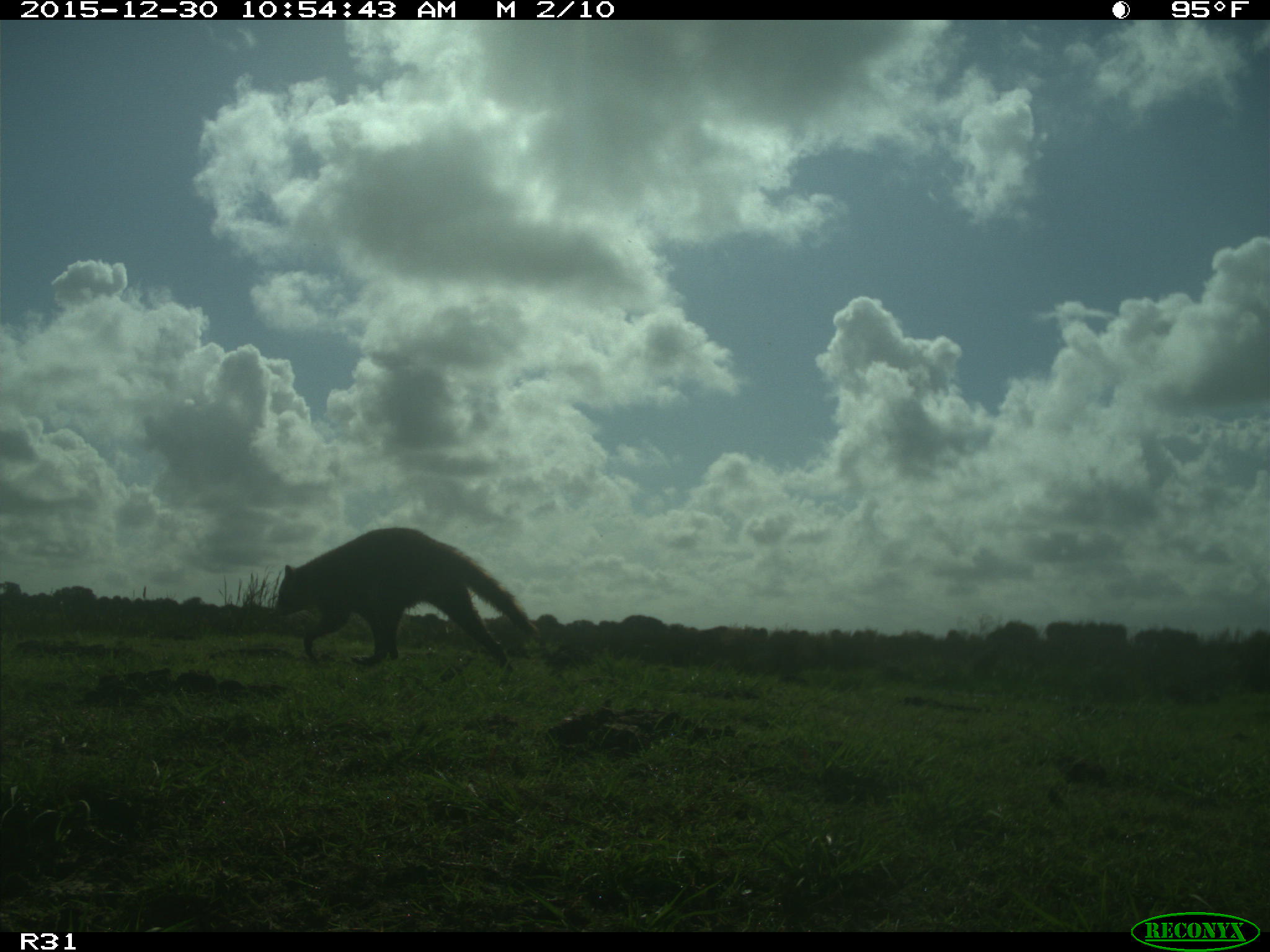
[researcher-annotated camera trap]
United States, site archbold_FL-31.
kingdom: Animalia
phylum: Chordata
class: Mammalia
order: Carnivora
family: Procyonidae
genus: Procyon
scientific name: Procyon lotor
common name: common raccoon